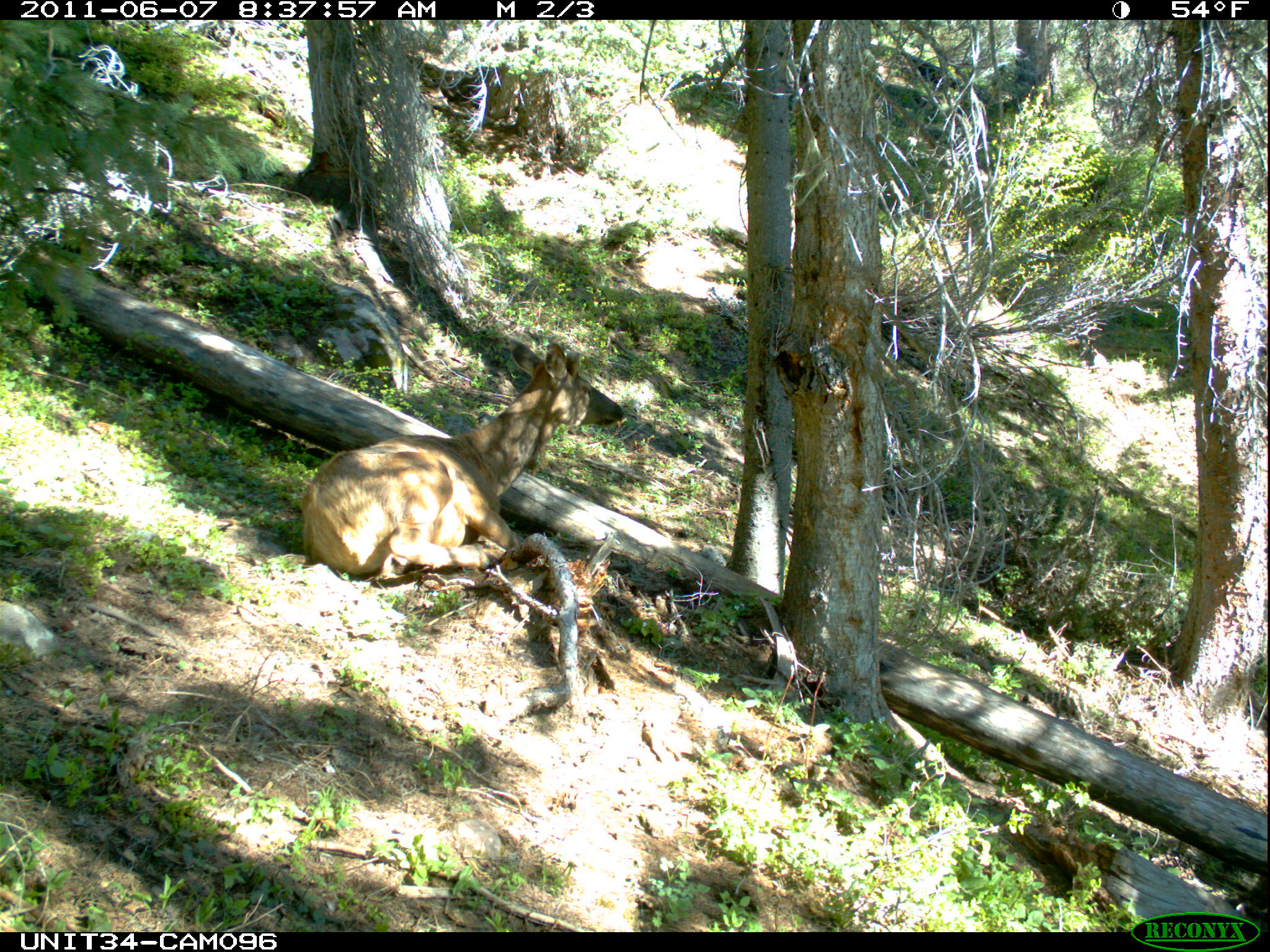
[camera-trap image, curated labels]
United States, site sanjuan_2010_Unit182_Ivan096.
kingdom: Animalia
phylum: Chordata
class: Mammalia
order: Artiodactyla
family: Cervidae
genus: Cervus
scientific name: Cervus elaphus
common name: red deer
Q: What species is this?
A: Cervus elaphus (red deer).